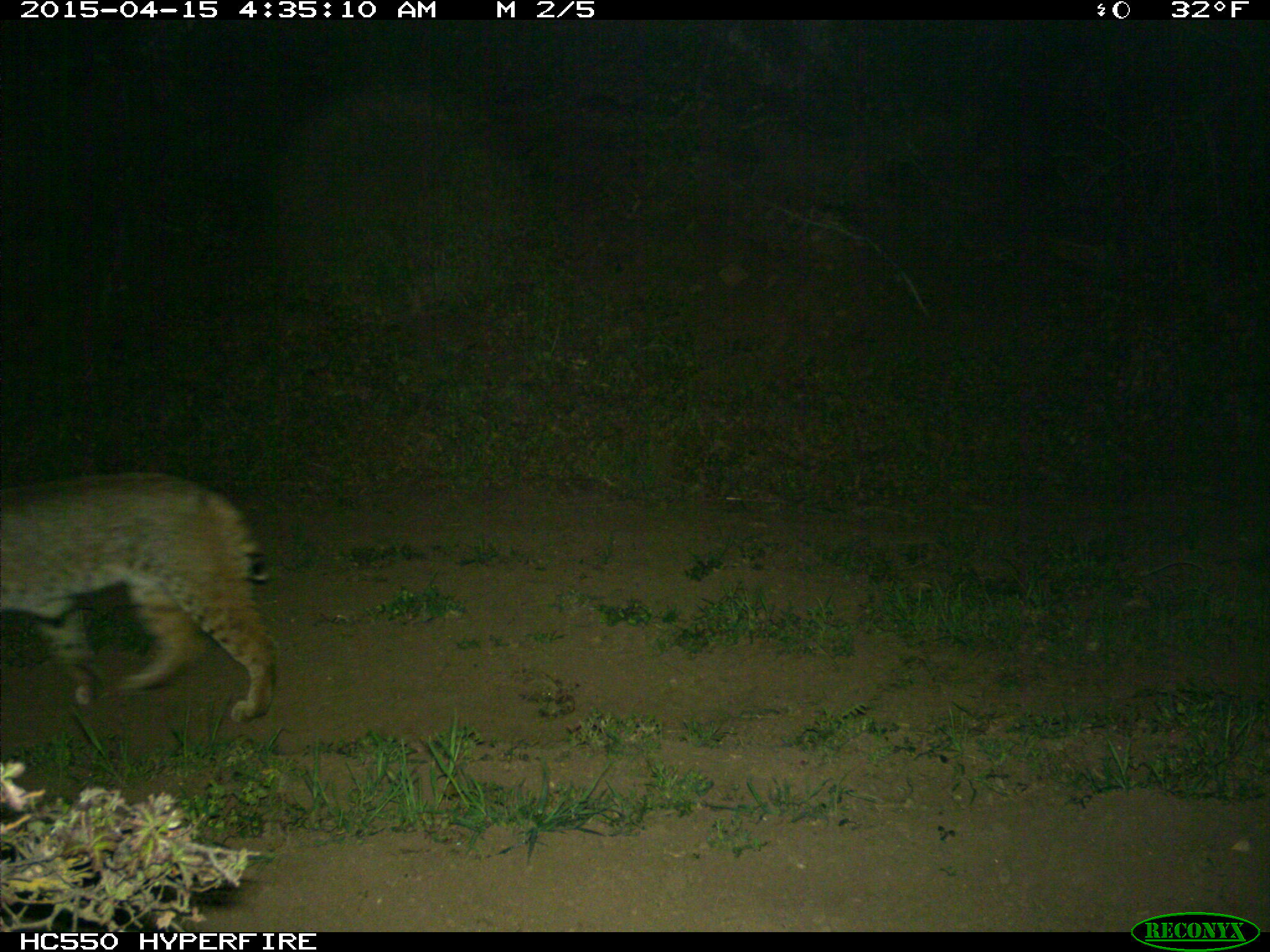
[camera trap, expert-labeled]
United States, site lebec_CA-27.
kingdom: Animalia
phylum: Chordata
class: Mammalia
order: Carnivora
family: Felidae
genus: Lynx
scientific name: Lynx rufus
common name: bobcat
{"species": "Lynx rufus (bobcat)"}